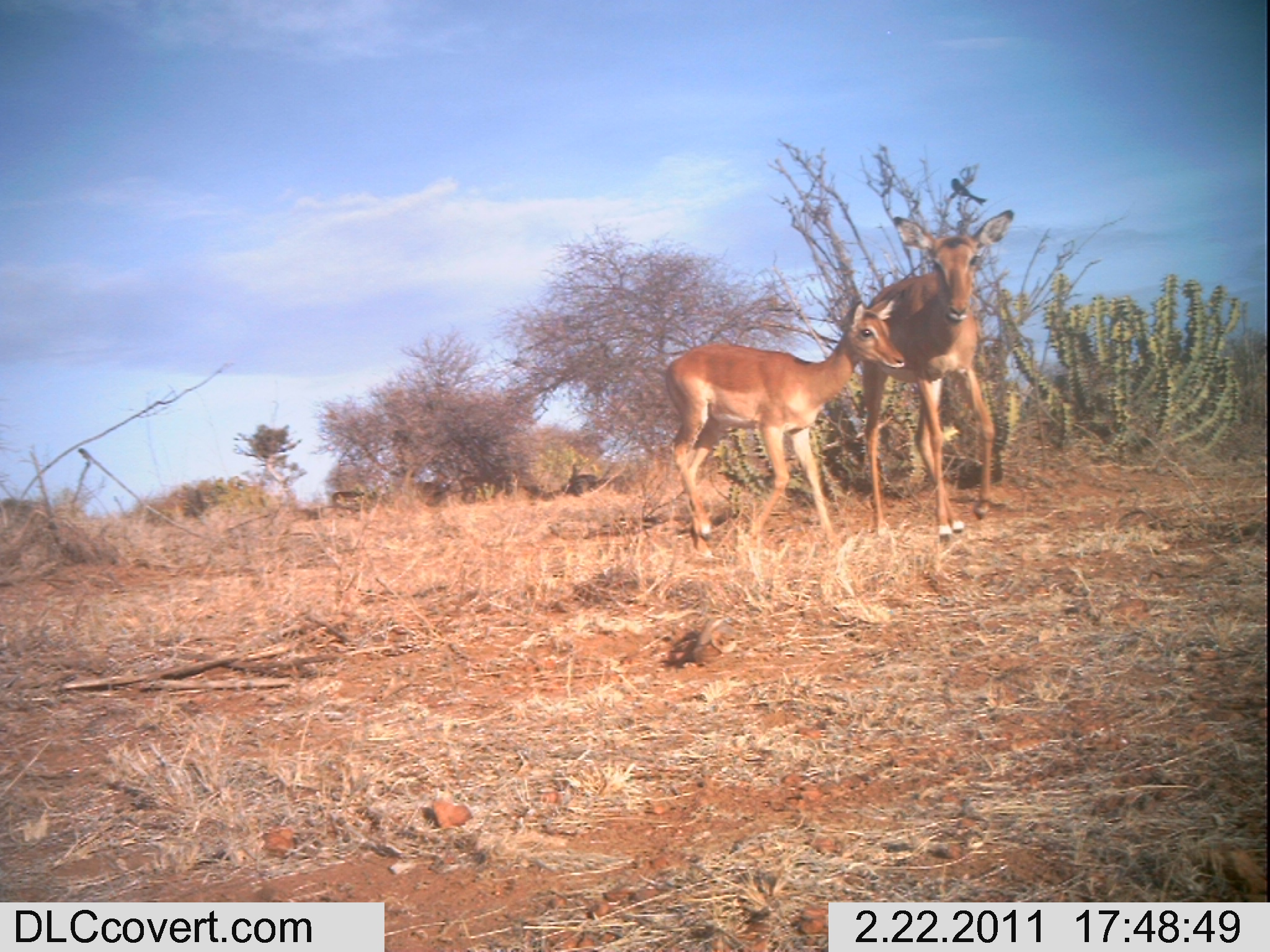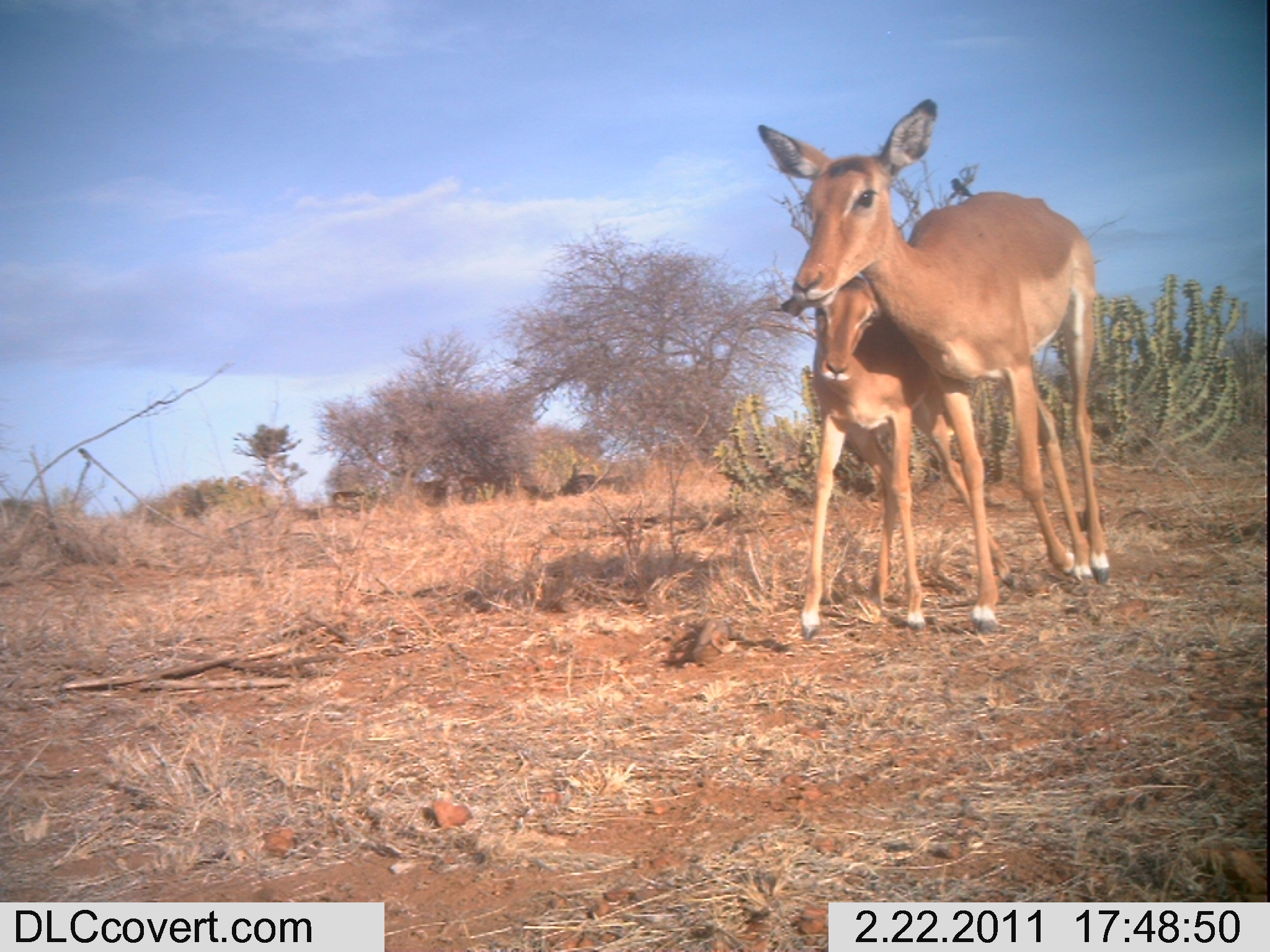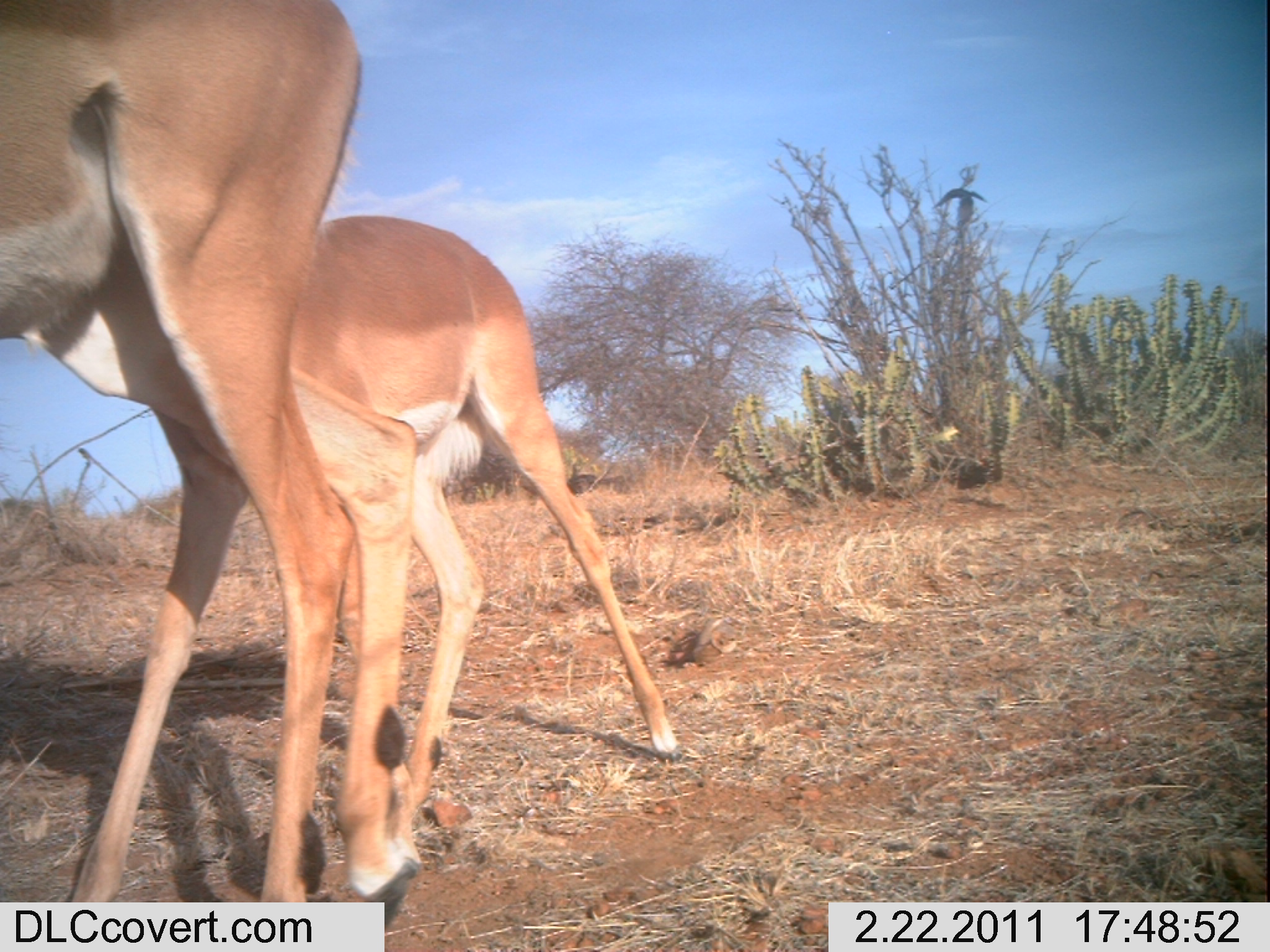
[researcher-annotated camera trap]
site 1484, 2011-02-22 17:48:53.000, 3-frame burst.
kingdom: Animalia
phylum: Chordata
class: Mammalia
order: Artiodactyla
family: Bovidae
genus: Aepyceros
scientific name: Aepyceros melampus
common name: impala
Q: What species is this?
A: Aepyceros melampus (impala).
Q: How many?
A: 2.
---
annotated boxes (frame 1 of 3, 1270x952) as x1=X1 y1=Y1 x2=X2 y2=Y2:
aepyceros melampus: x1=665 y1=297 x2=906 y2=553; x1=862 y1=208 x2=1015 y2=542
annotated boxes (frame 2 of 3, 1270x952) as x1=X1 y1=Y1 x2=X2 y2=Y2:
aepyceros melampus: x1=755 y1=97 x2=1111 y2=633; x1=779 y1=273 x2=1020 y2=640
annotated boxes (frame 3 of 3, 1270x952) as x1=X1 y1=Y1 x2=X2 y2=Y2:
aepyceros melampus: x1=19 y1=212 x2=682 y2=902; x1=2 y1=0 x2=413 y2=923